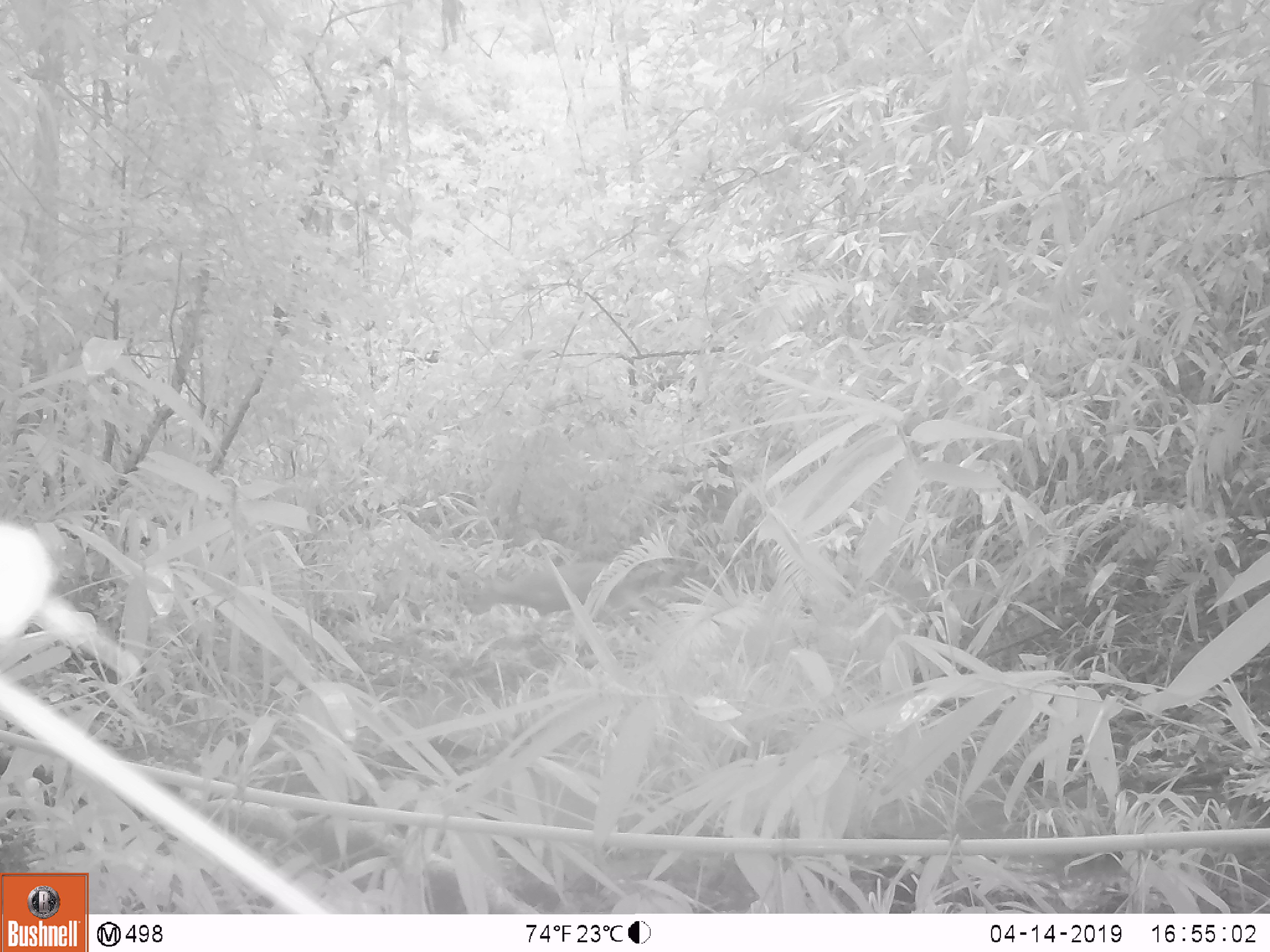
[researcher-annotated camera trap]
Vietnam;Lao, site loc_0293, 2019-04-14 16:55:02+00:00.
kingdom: Animalia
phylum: Chordata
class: Mammalia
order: Artiodactyla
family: Cervidae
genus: Muntiacus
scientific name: Muntiacus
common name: muntjacs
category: unidentified muntjac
Unidentified muntjac (muntjacs) (Muntiacus). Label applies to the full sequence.